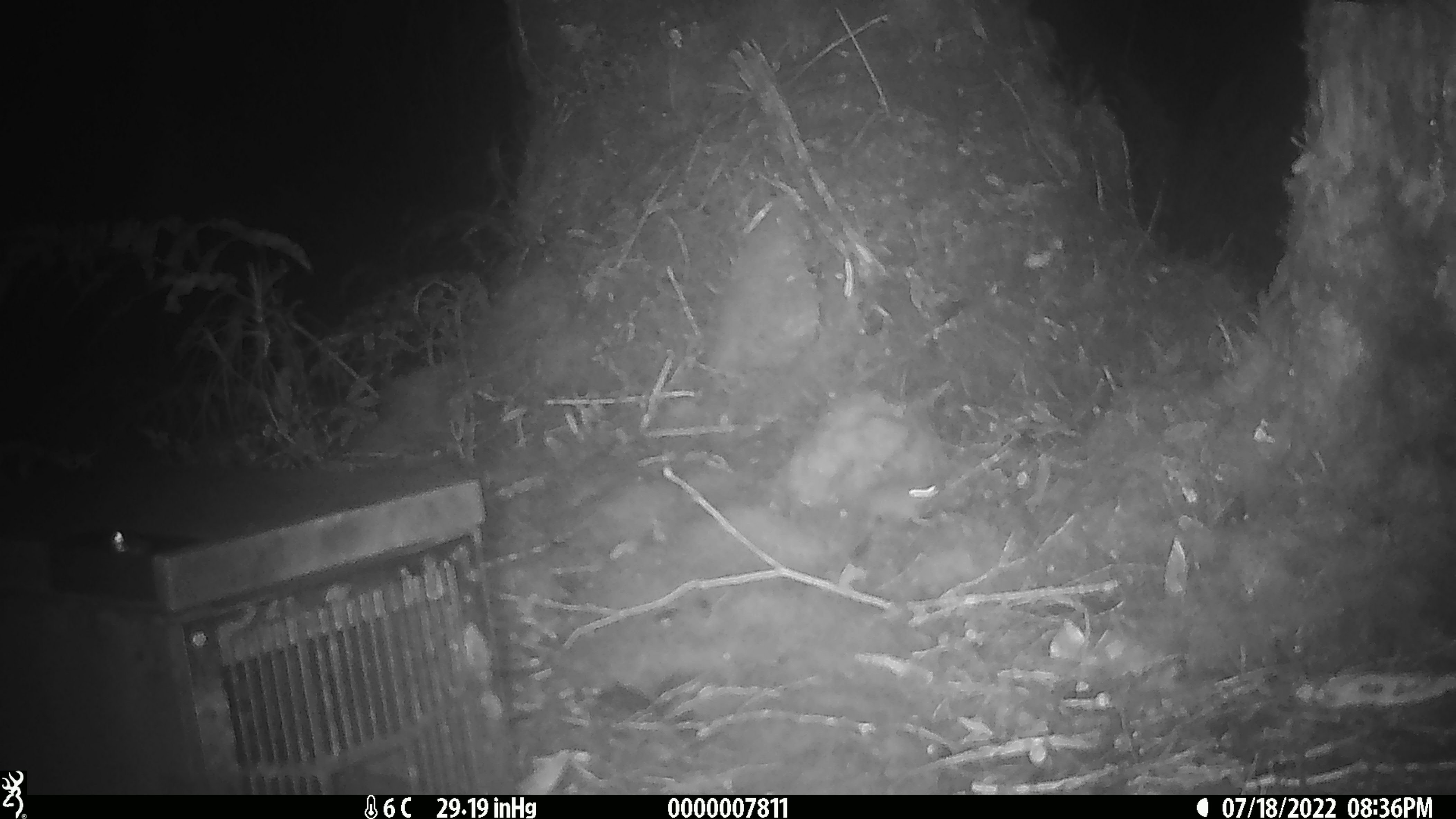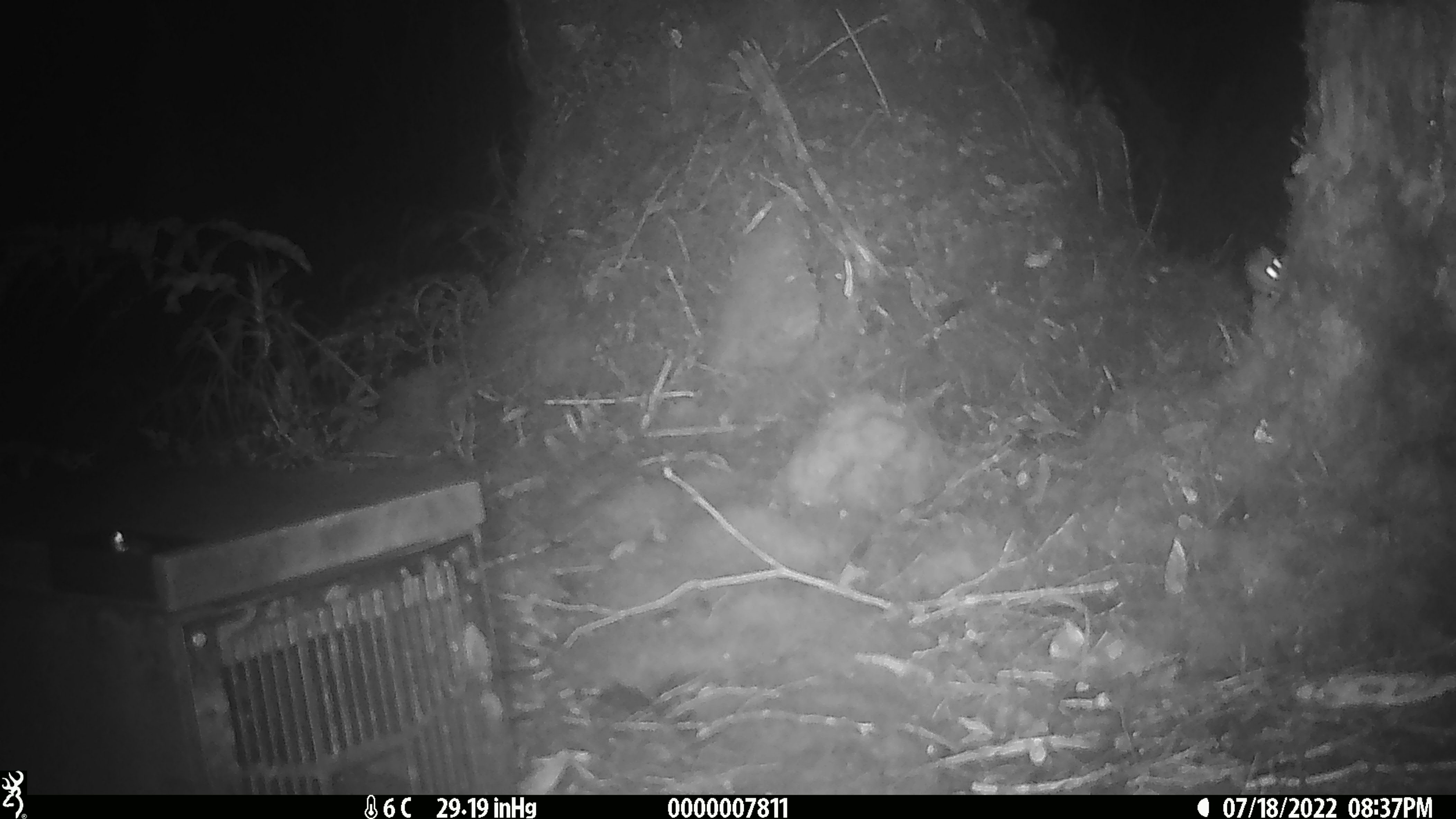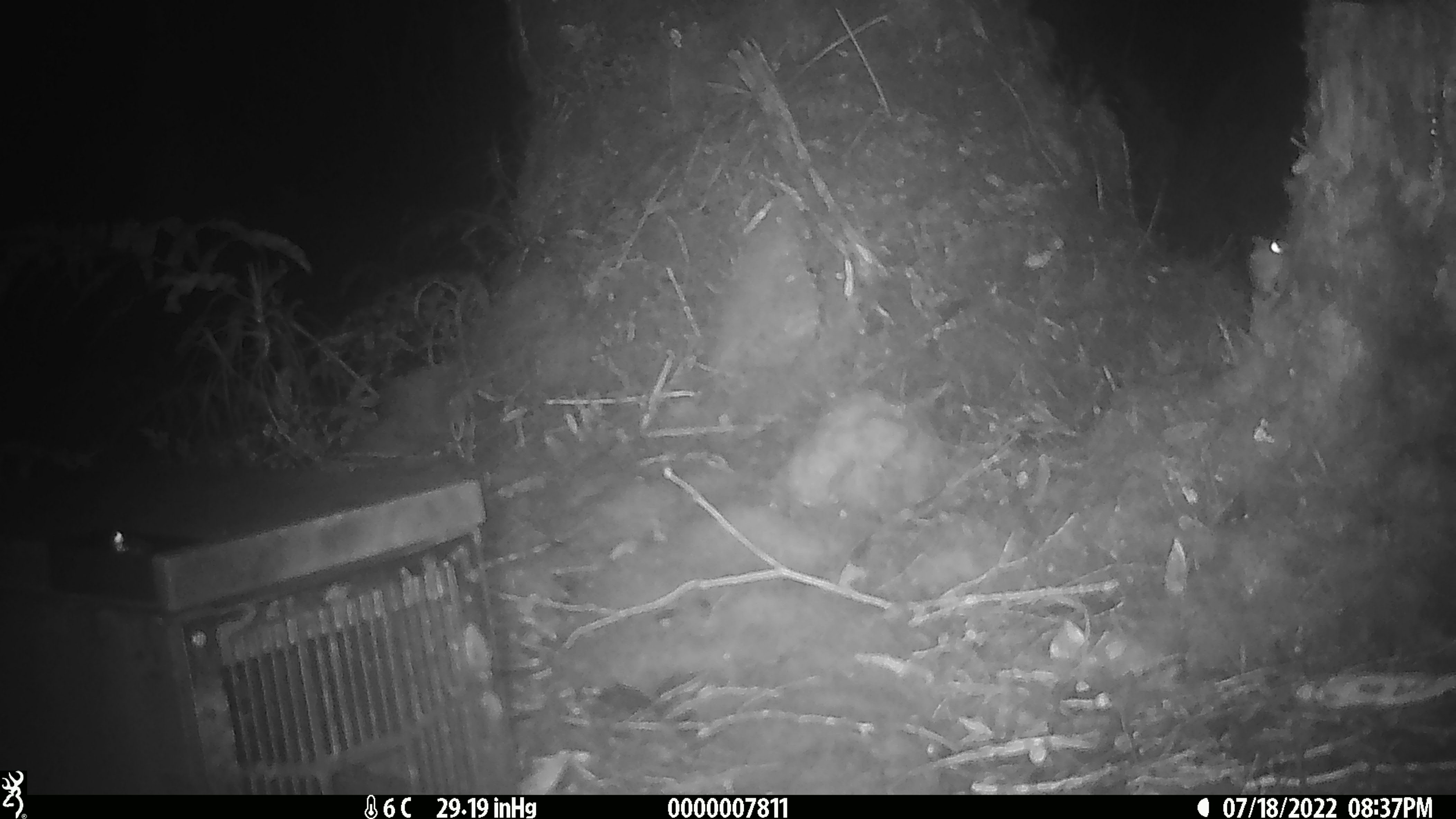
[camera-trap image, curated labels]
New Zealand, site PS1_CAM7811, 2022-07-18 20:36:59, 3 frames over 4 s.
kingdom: Animalia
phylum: Chordata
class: Mammalia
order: Rodentia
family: Muridae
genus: Mus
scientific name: Mus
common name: mouse